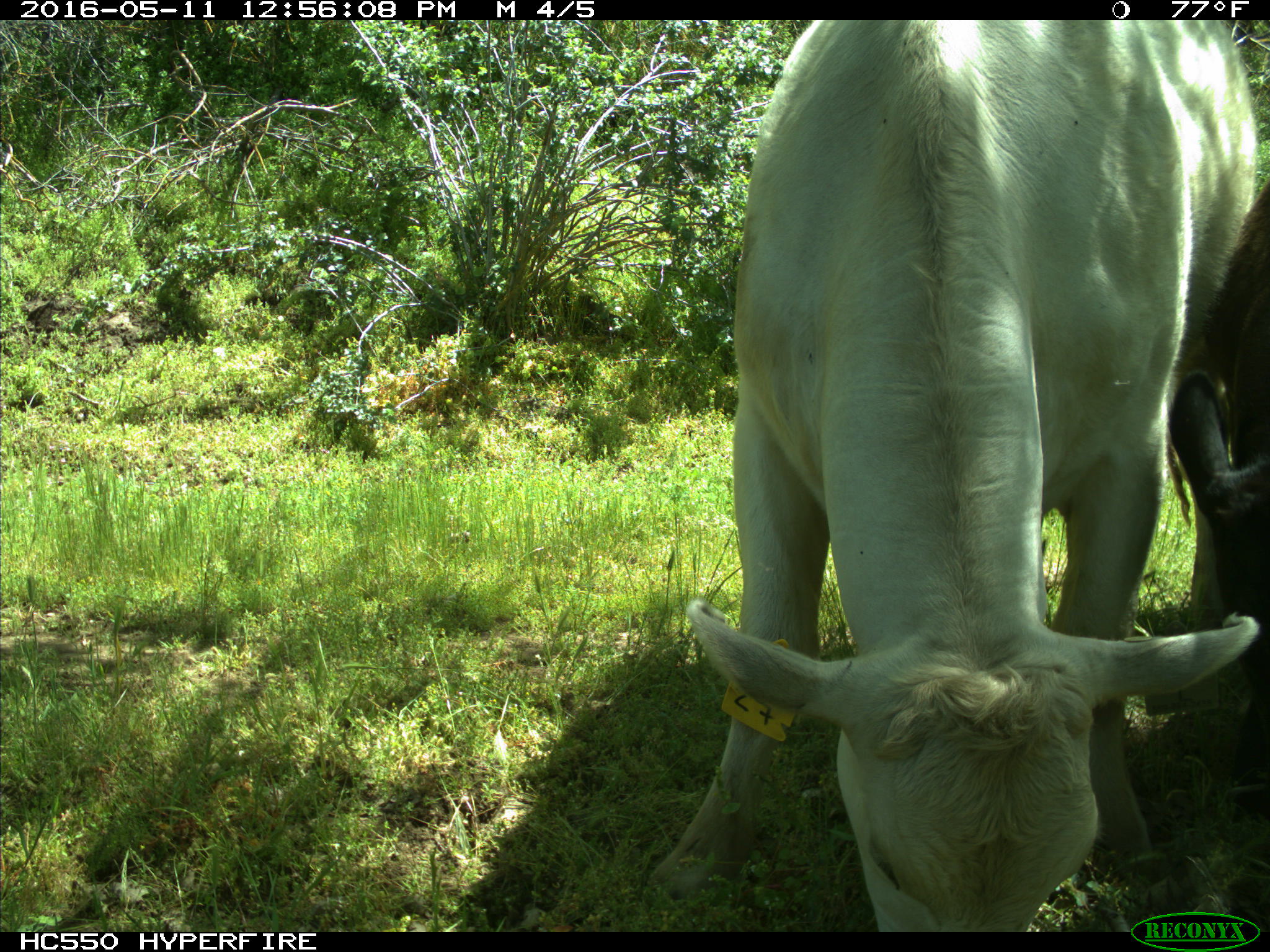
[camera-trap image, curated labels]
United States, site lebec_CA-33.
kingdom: Animalia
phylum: Chordata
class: Mammalia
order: Artiodactyla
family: Bovidae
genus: Bos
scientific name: Bos taurus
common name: domestic cow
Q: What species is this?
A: Bos taurus (domestic cow).